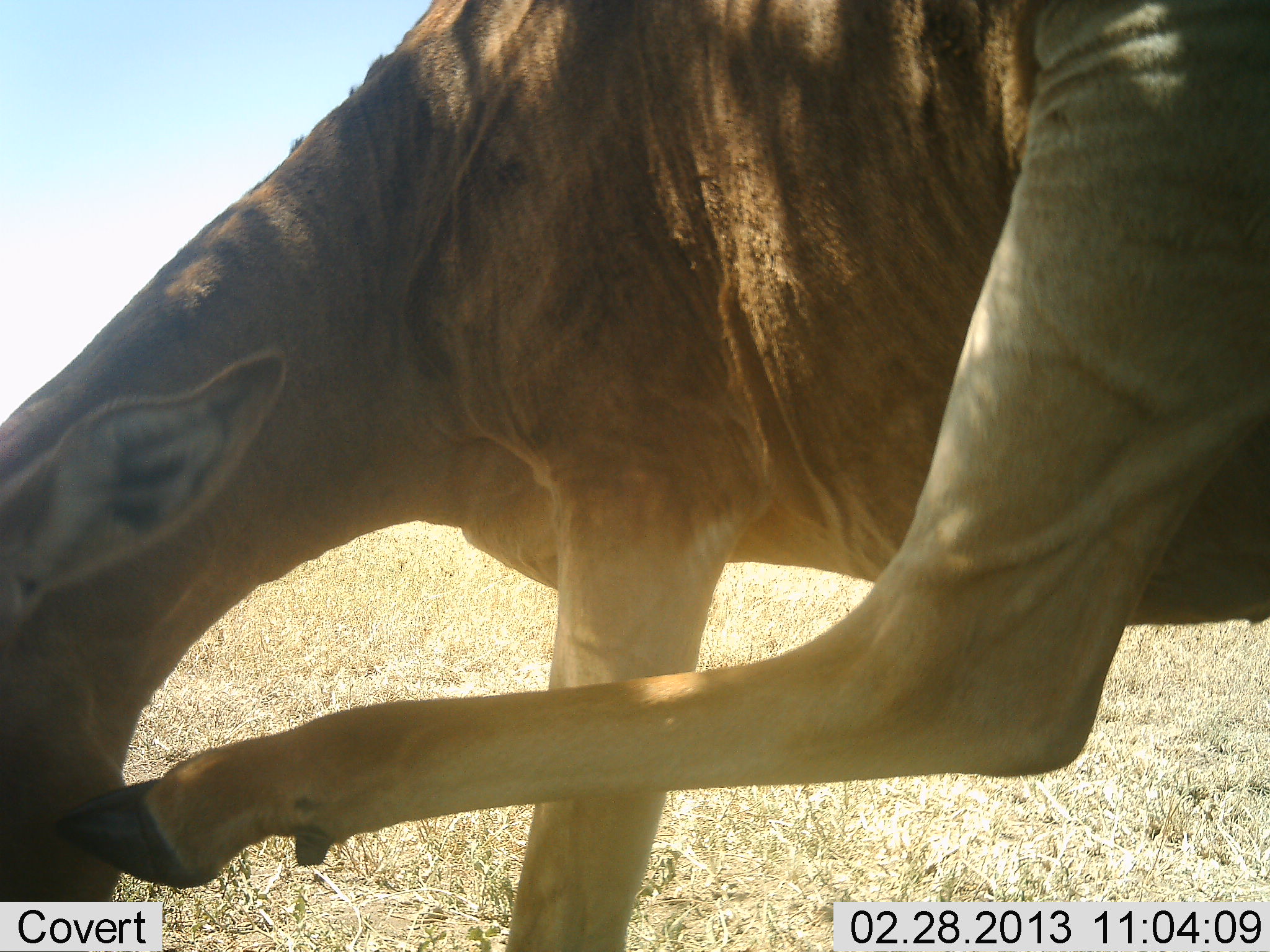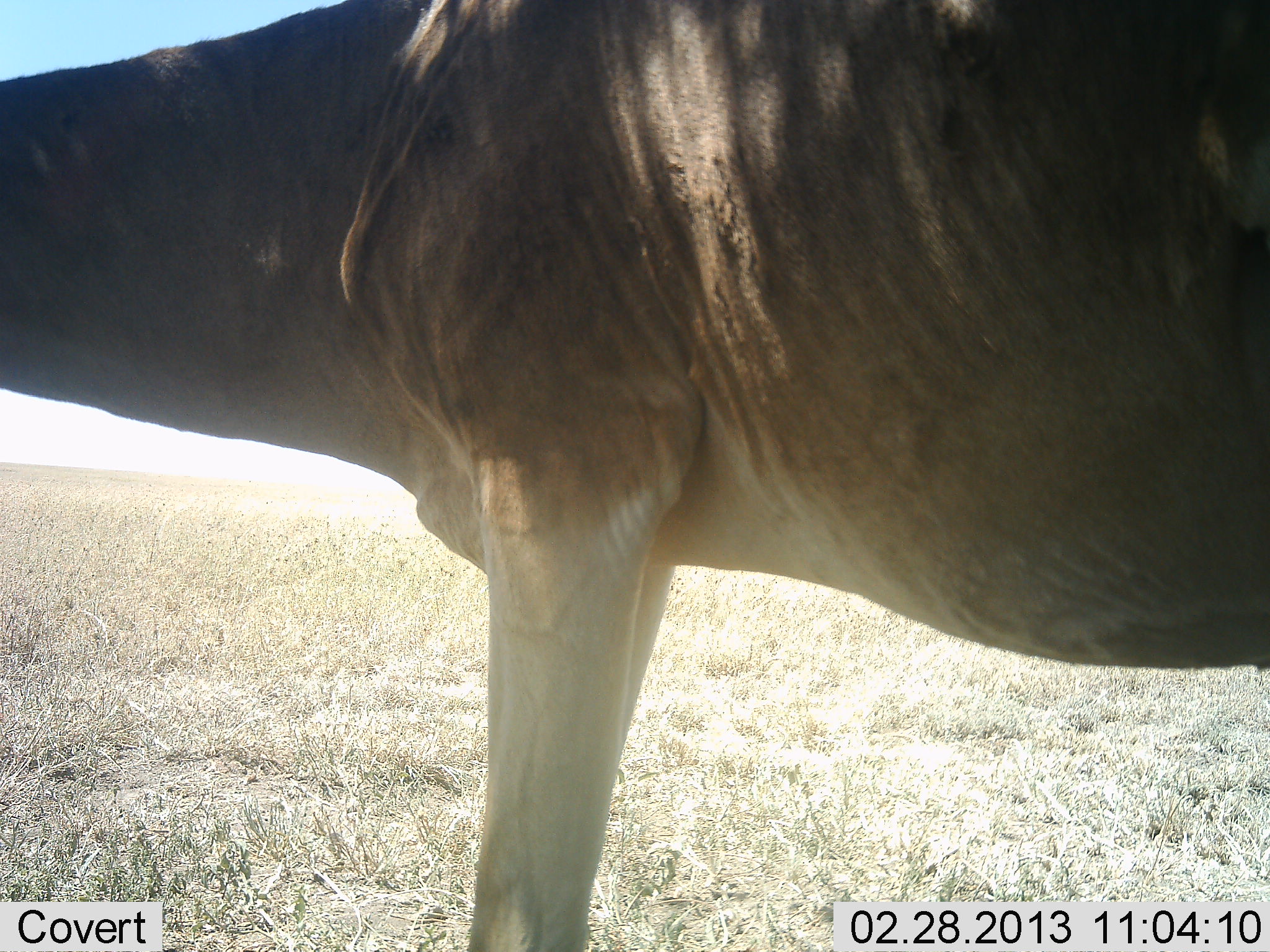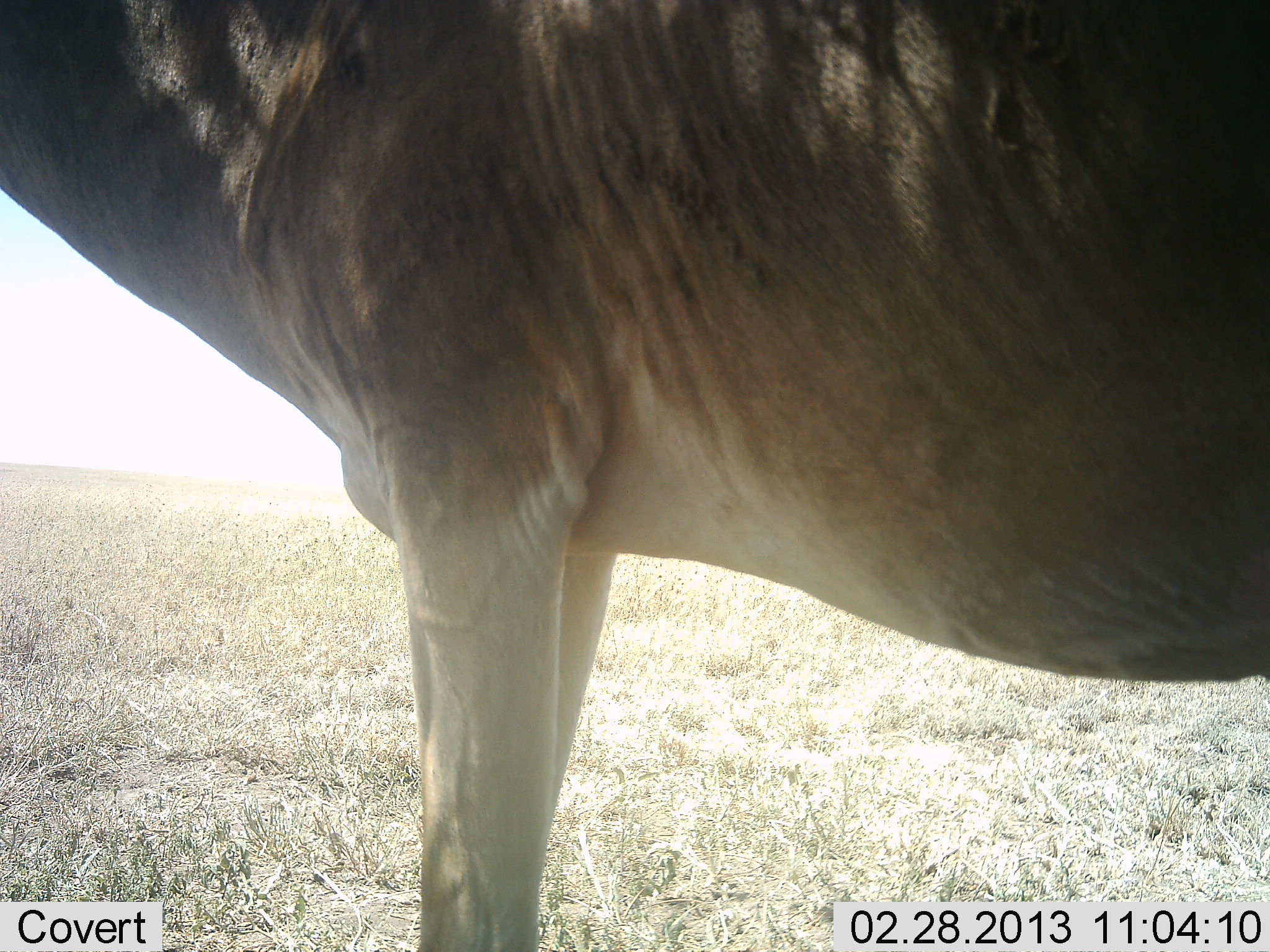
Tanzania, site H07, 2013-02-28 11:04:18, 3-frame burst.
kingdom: Animalia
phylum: Chordata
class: Mammalia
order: Artiodactyla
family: Bovidae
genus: Alcelaphus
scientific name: Alcelaphus buselaphus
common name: hartebeest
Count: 1.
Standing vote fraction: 67%.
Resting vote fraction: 8%.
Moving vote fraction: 17%.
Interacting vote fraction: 25%.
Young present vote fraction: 0%.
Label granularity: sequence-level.